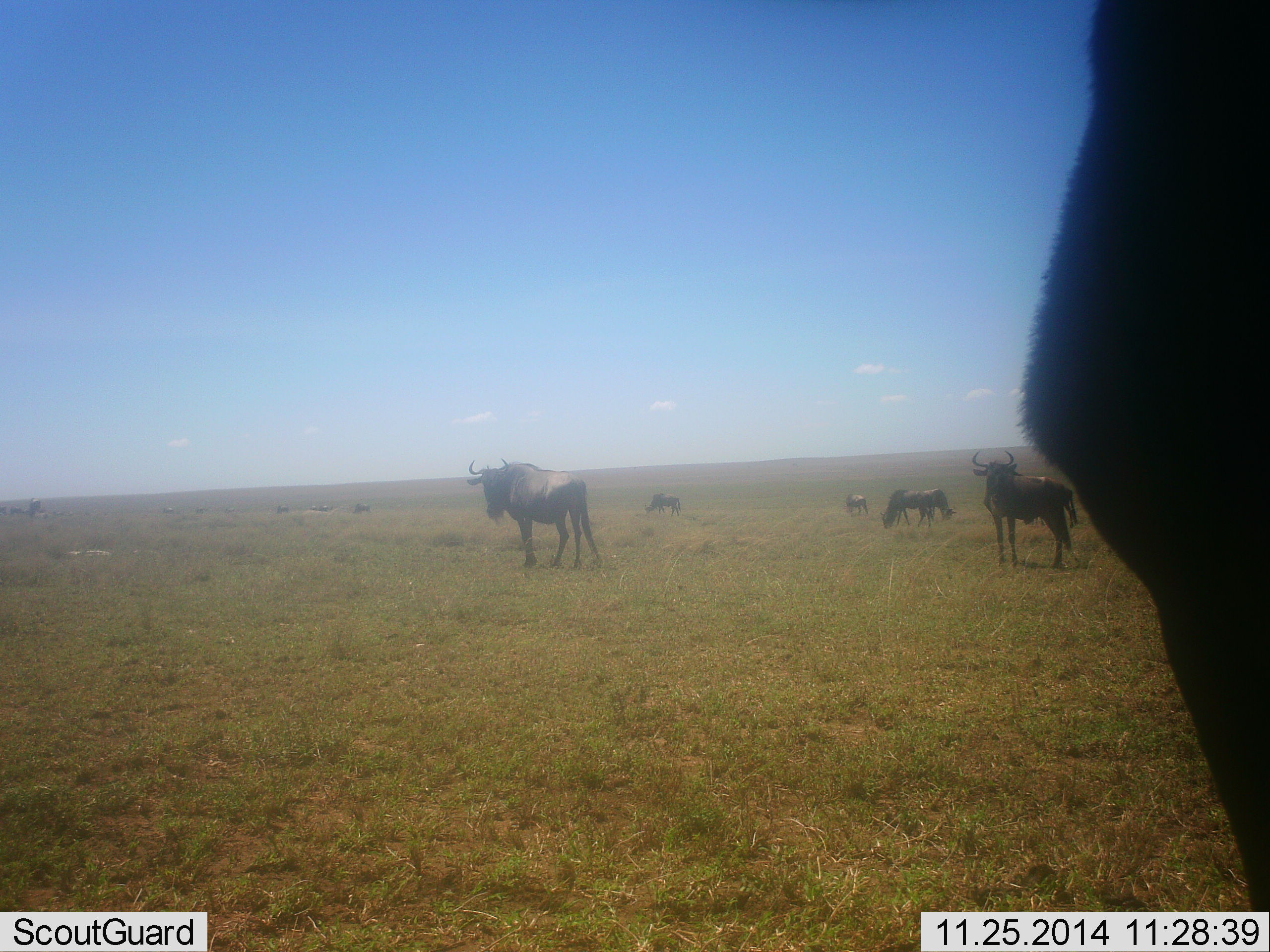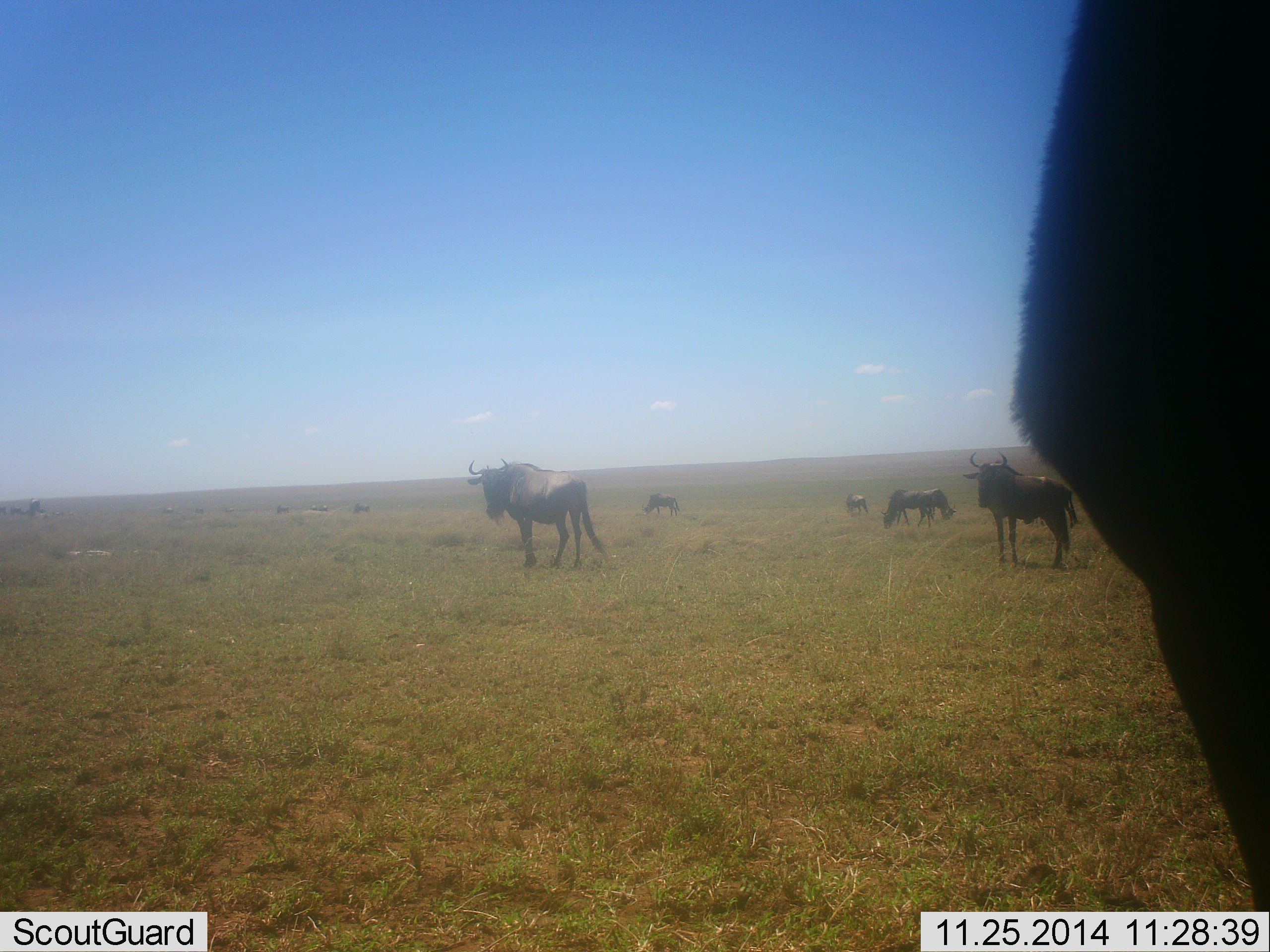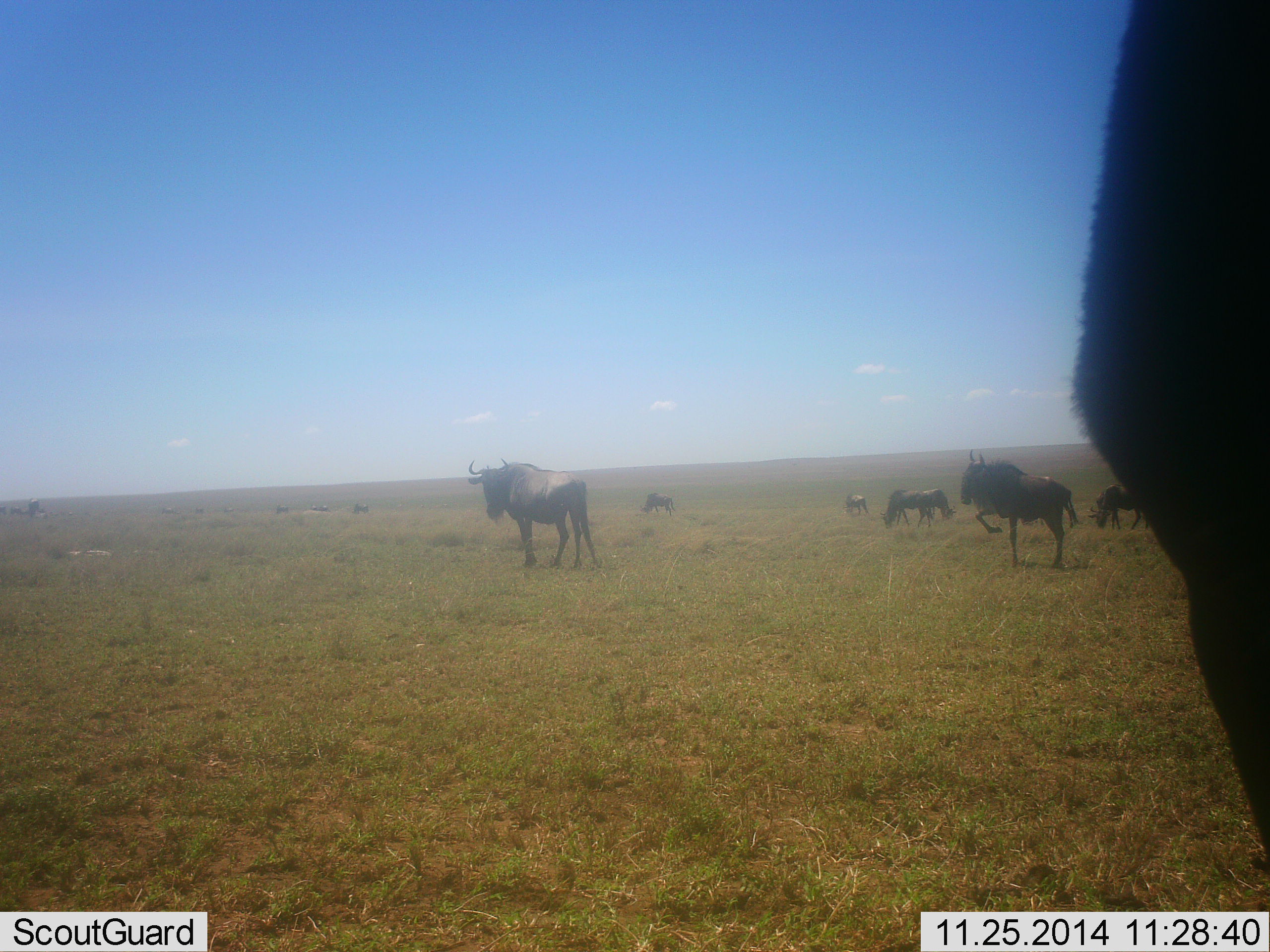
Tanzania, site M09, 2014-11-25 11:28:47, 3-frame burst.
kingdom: Animalia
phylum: Chordata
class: Mammalia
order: Artiodactyla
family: Bovidae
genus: Connochaetes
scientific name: Connochaetes taurinus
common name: blue wildebeest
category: wildebeest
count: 6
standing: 82%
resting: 0%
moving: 36%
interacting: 0%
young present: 0%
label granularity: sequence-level